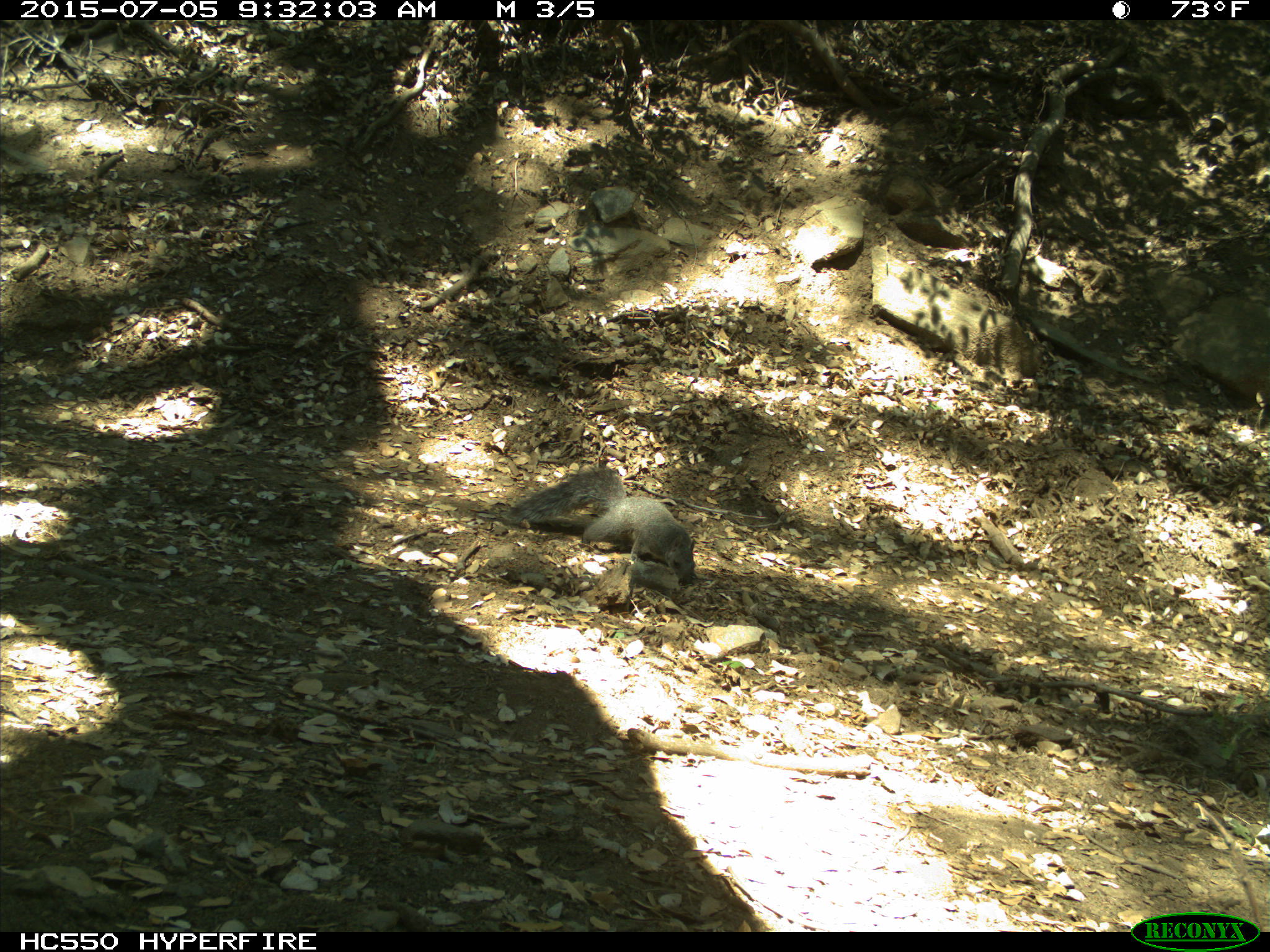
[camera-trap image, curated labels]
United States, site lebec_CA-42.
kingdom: Animalia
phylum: Chordata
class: Mammalia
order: Rodentia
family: Sciuridae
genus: Sciurus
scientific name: Sciurus carolinensis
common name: eastern gray squirrel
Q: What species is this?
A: Sciurus carolinensis (eastern gray squirrel).